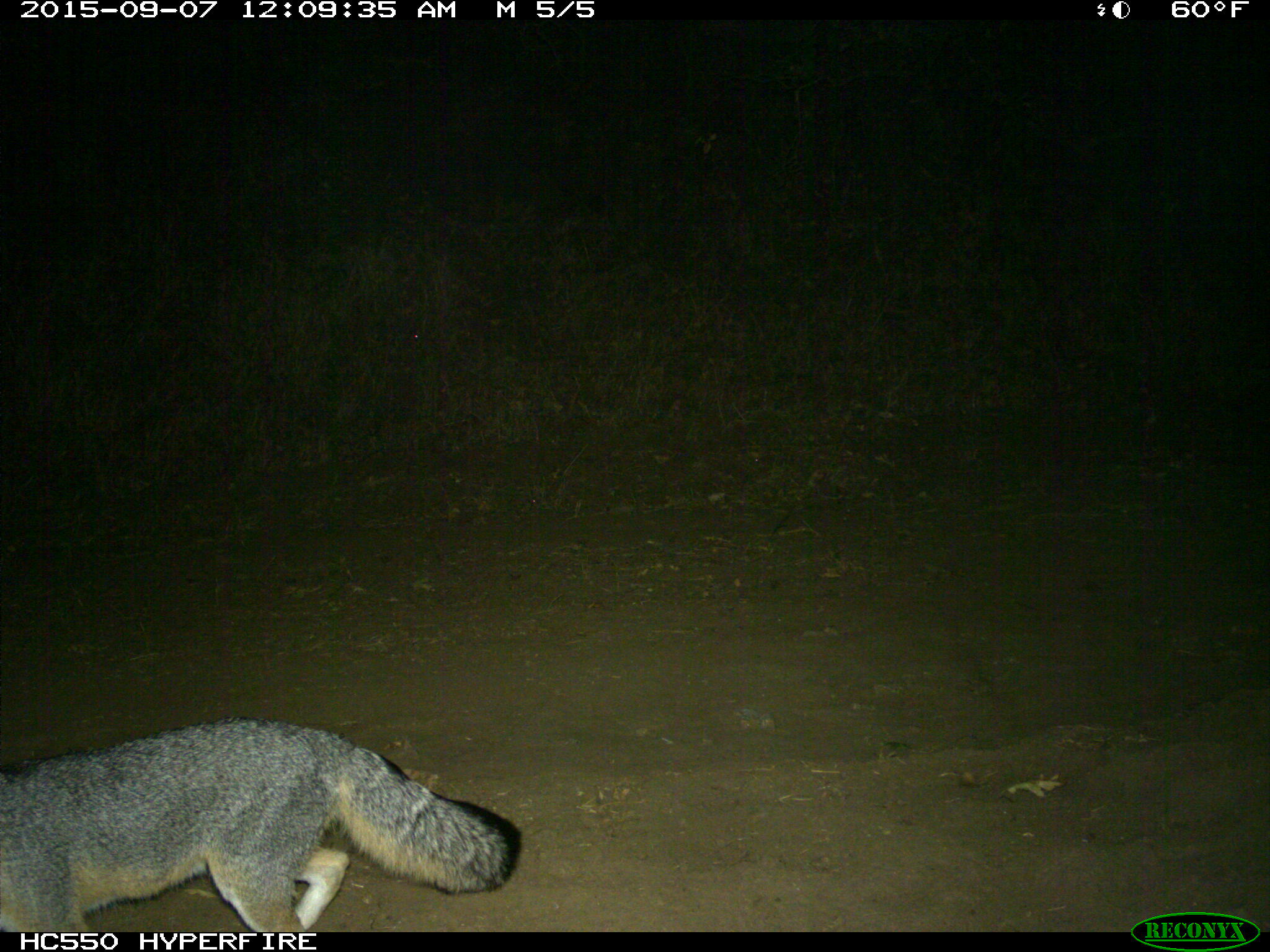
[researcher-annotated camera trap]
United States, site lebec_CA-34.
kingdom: Animalia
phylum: Chordata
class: Mammalia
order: Carnivora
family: Canidae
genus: Urocyon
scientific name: Urocyon cinereoargenteus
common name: gray fox